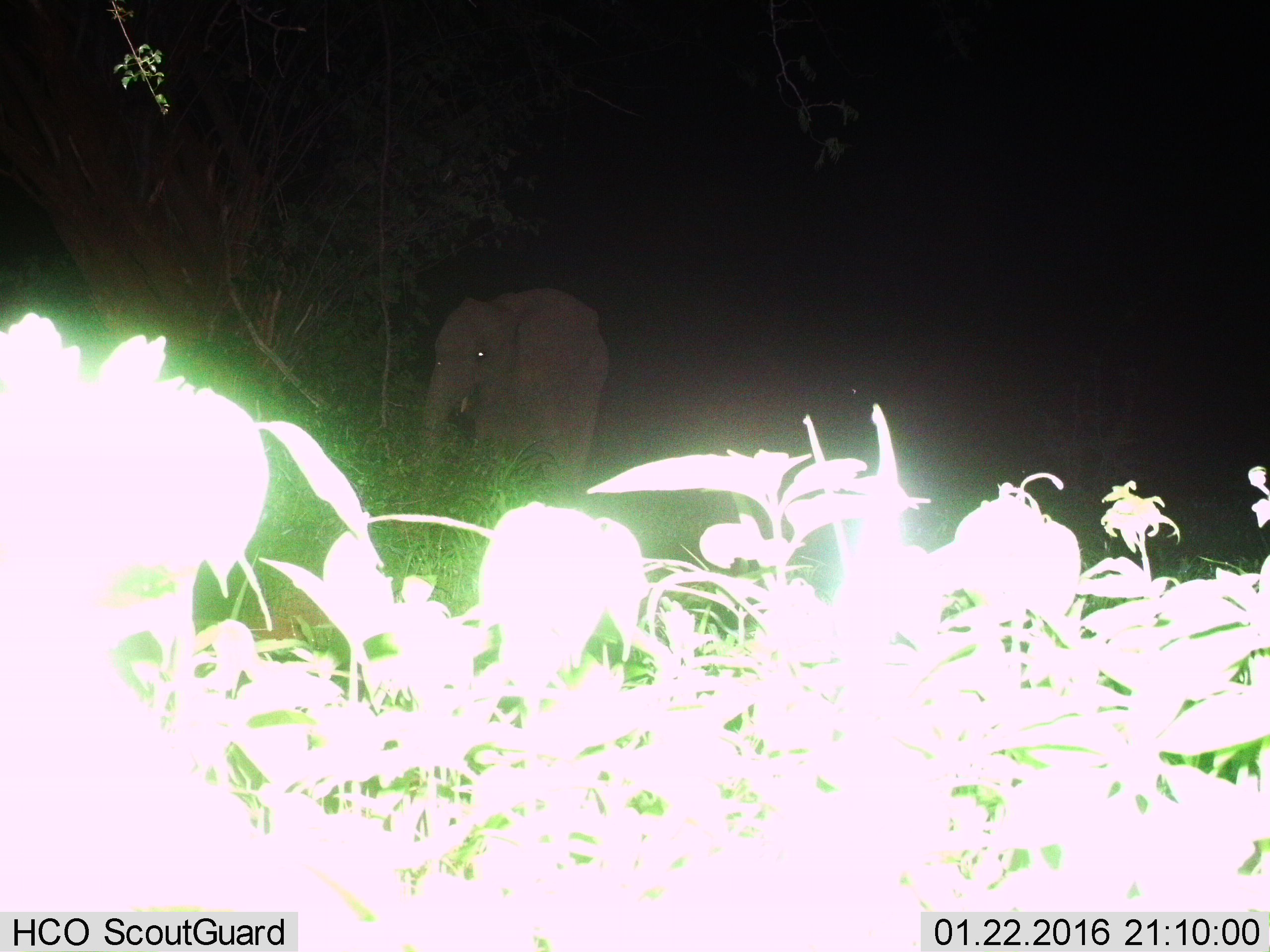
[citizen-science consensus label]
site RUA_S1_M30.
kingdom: Animalia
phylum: Chordata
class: Mammalia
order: Proboscidea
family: Elephantidae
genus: Loxodonta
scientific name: Loxodonta africana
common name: african bush elephant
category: elephant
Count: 1.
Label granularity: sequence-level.